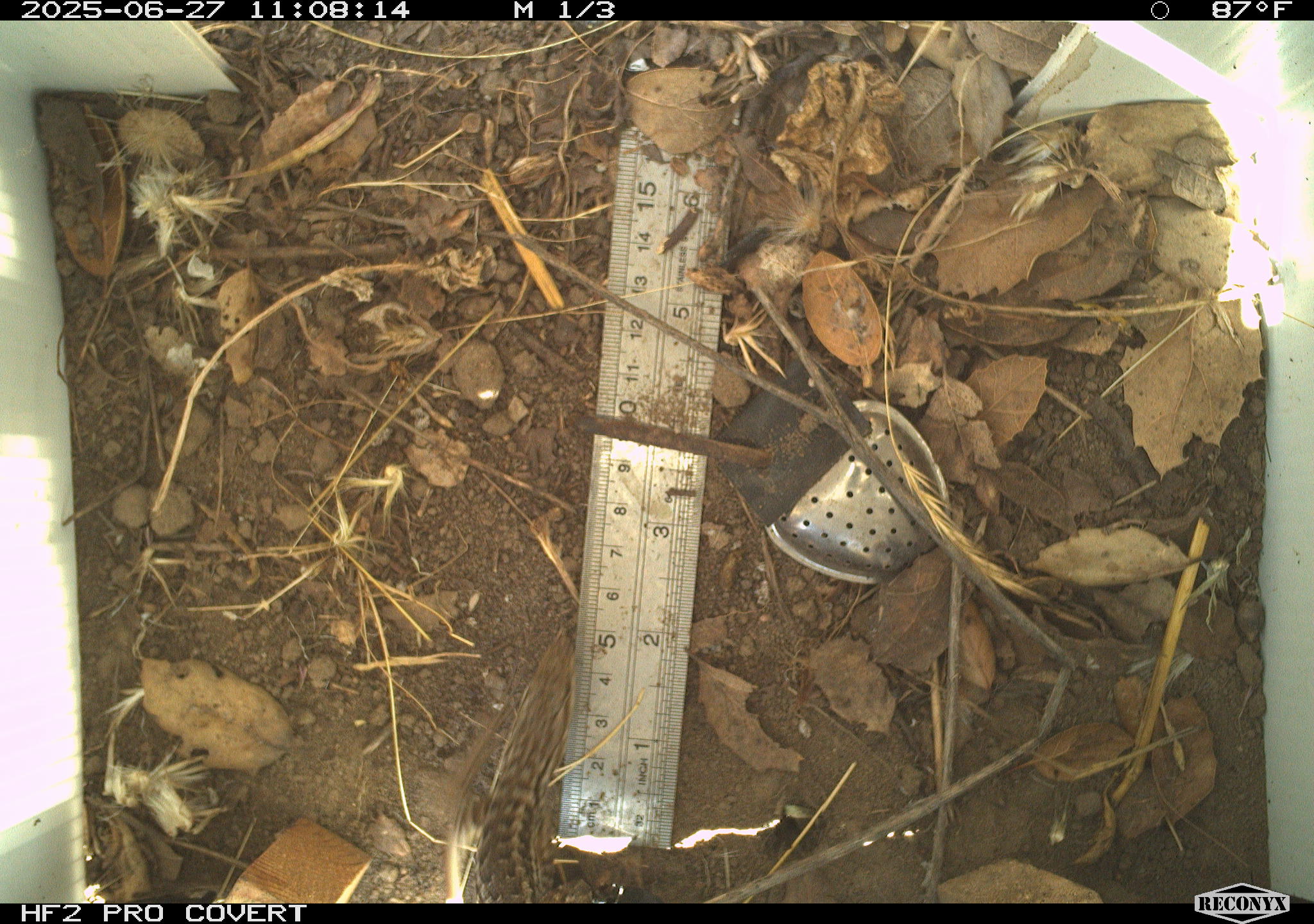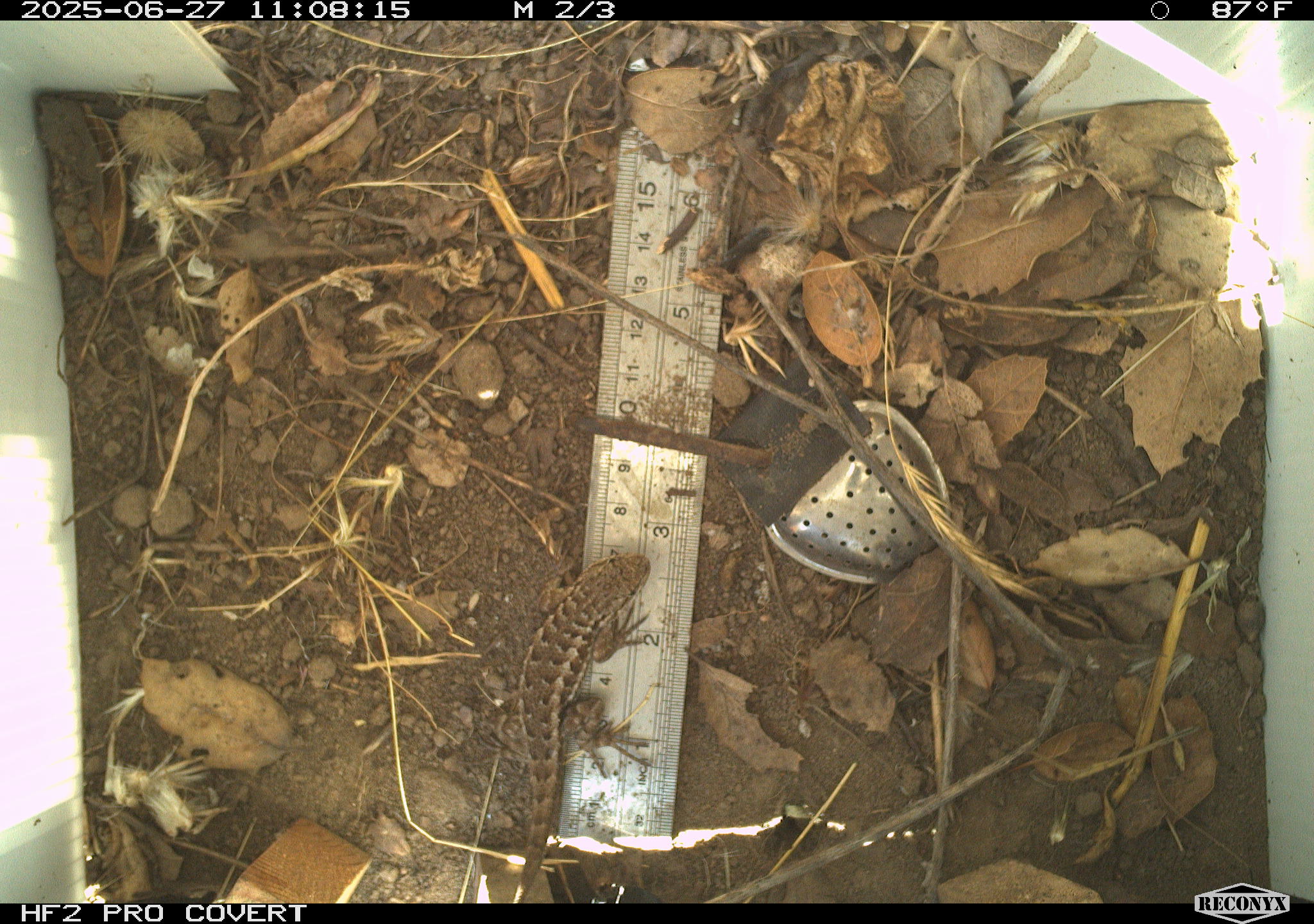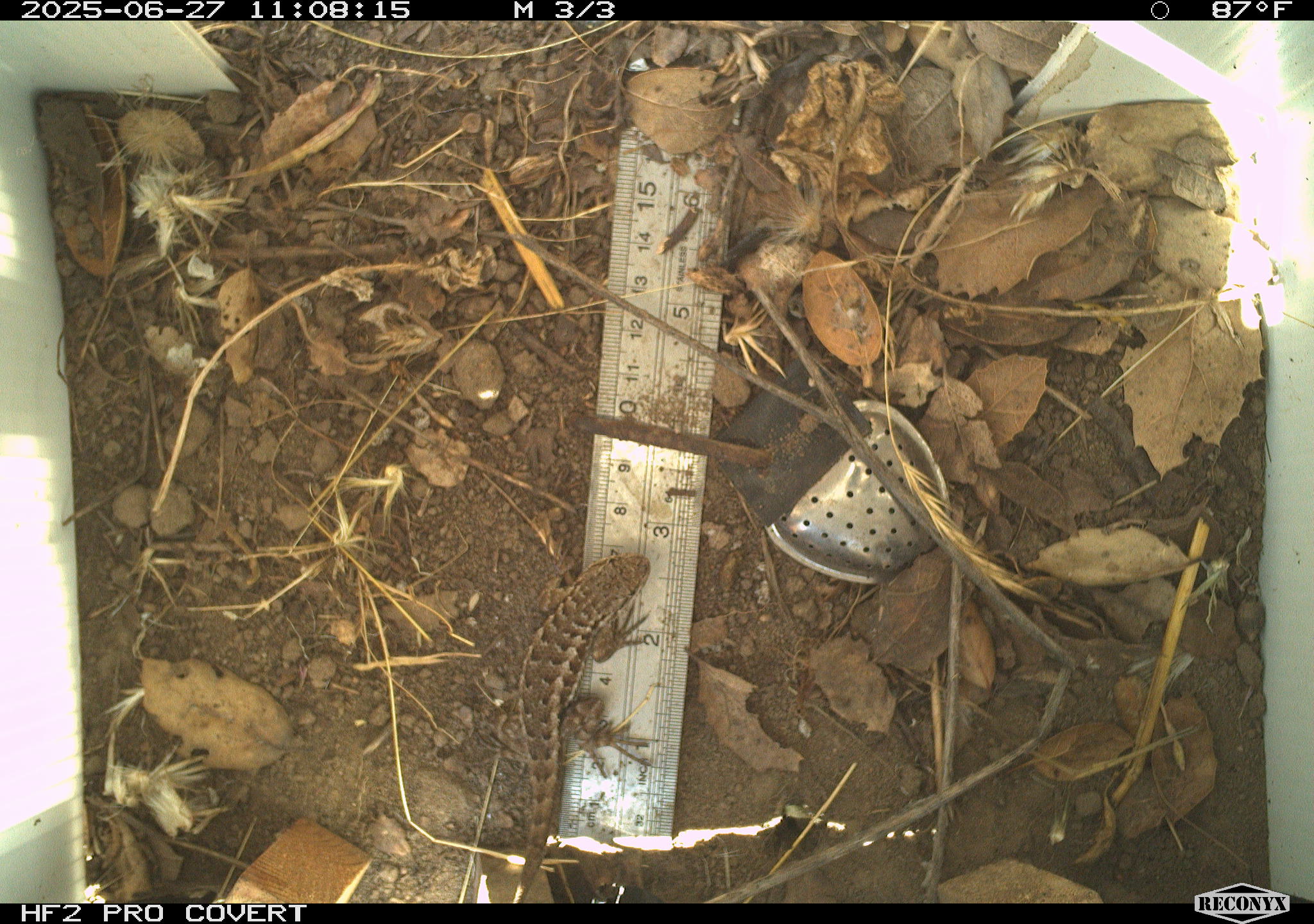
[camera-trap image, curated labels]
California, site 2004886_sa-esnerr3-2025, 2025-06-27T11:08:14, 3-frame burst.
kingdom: Animalia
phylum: Chordata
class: Reptilia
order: Squamata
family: Phrynosomatidae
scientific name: Phrynosomatidae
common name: north american spiny lizards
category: sceloporus/uta species